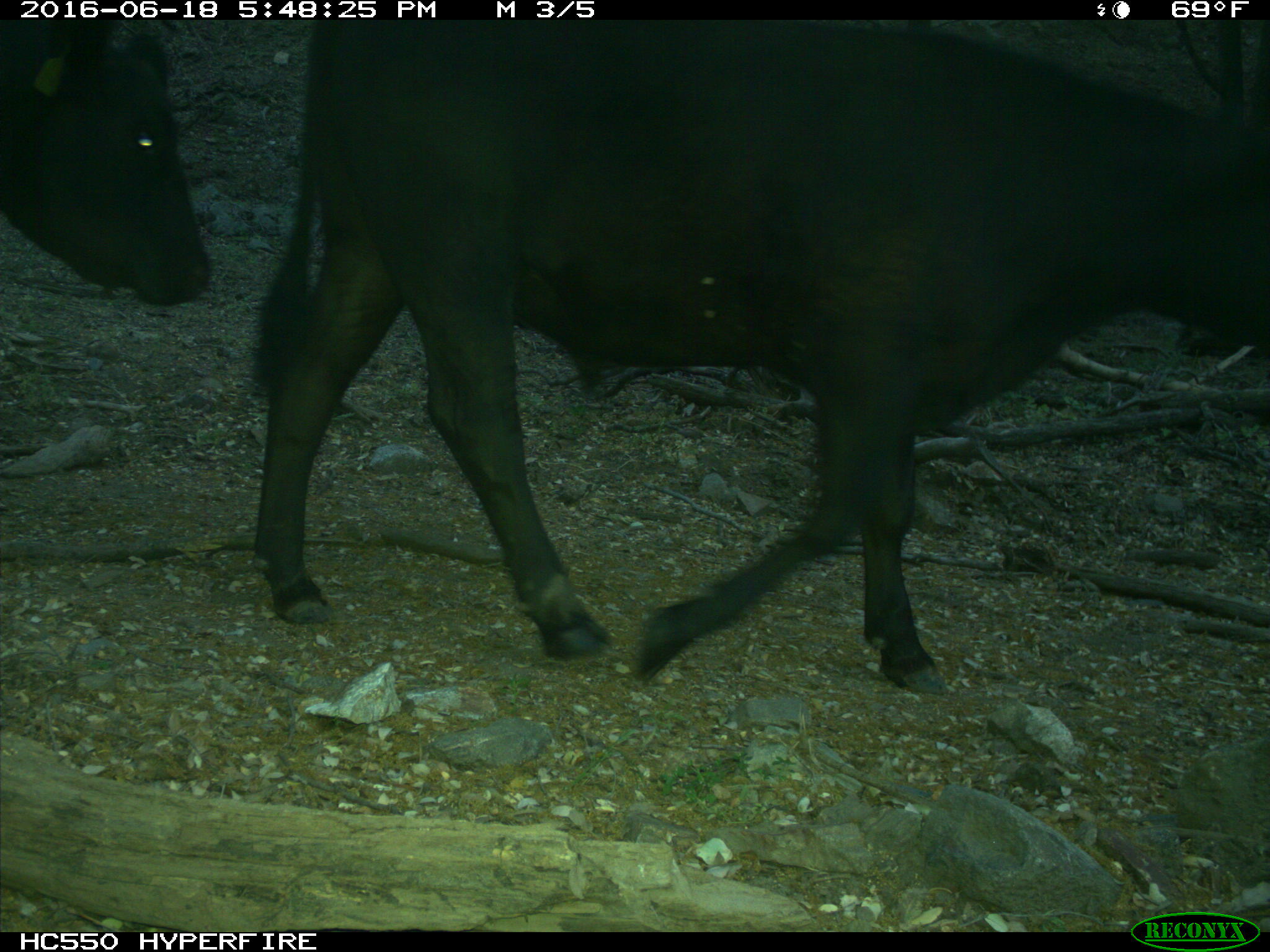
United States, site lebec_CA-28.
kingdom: Animalia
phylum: Chordata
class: Mammalia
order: Artiodactyla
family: Bovidae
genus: Bos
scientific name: Bos taurus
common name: domestic cow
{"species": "Bos taurus (domestic cow)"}